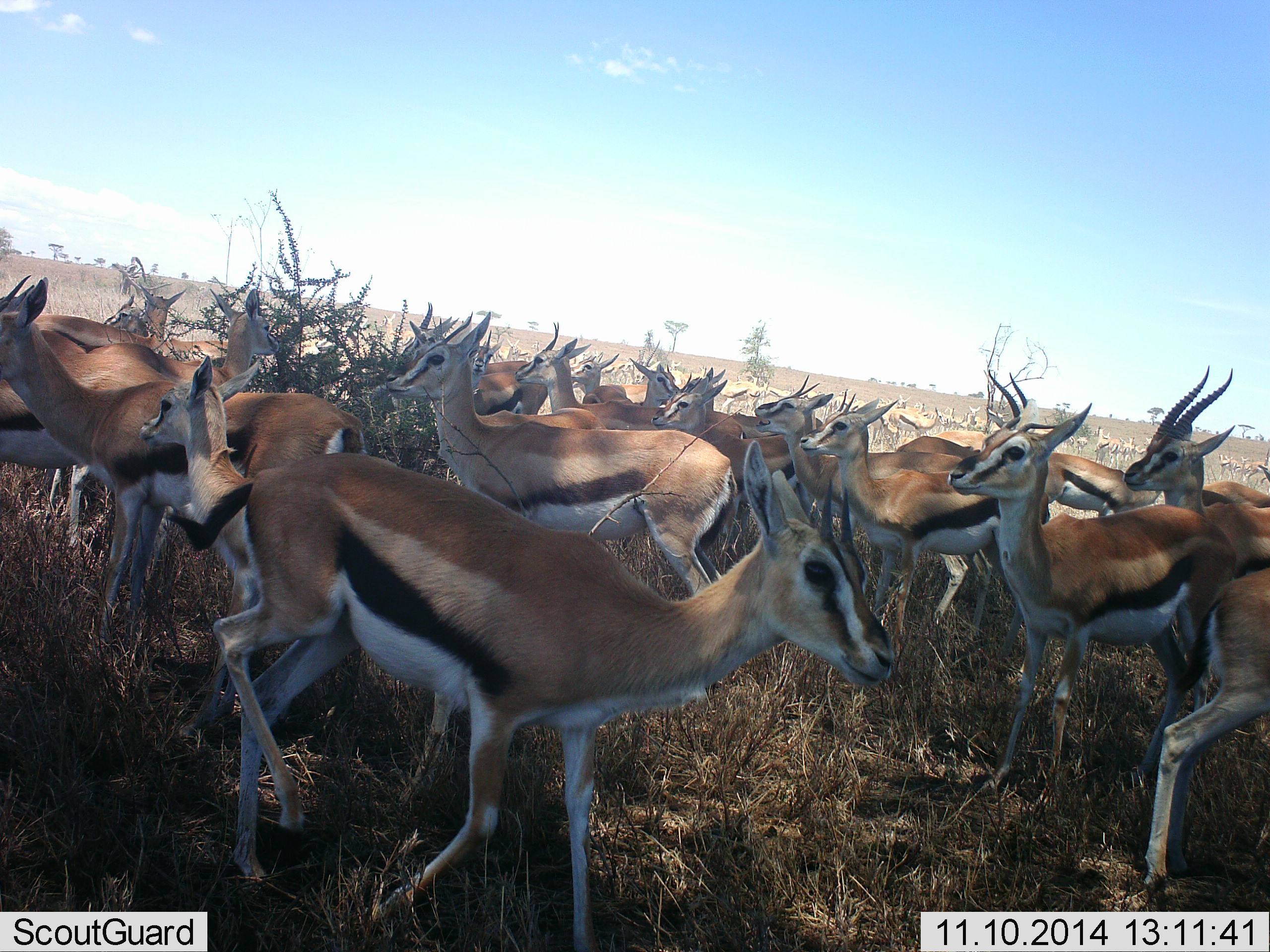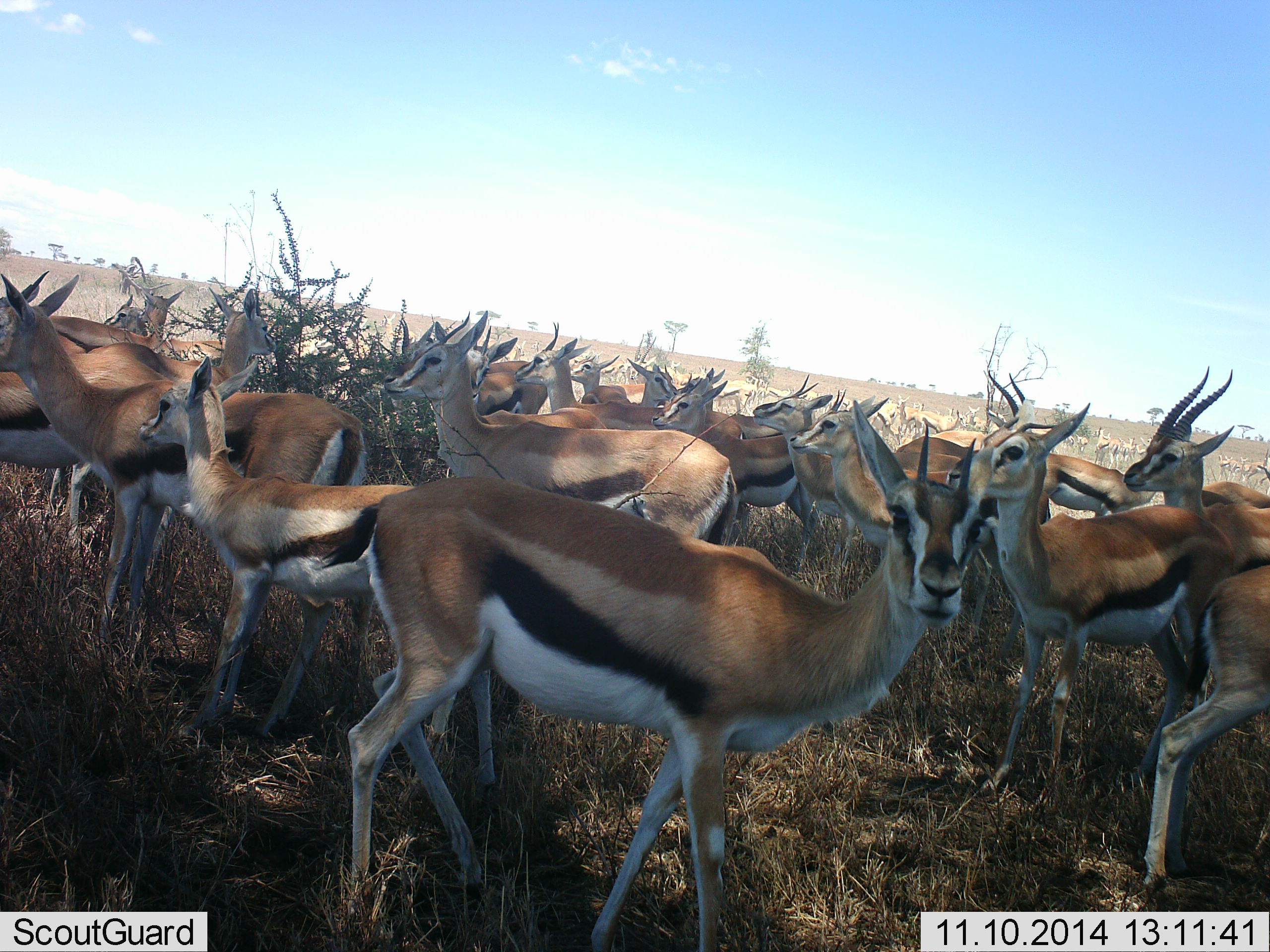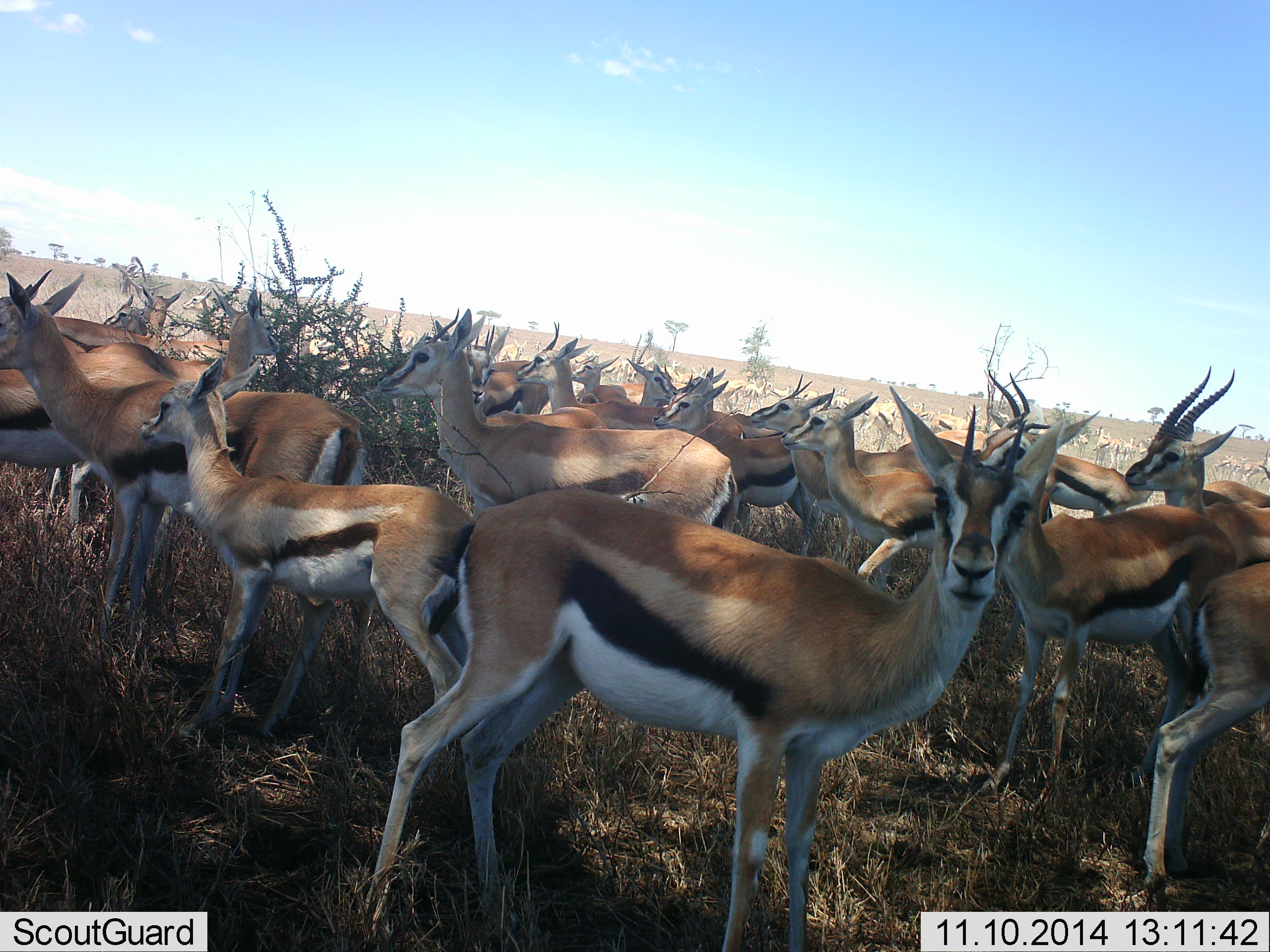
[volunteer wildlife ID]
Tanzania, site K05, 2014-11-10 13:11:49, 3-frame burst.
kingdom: Animalia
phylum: Chordata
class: Mammalia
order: Artiodactyla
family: Bovidae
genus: Eudorcas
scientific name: Eudorcas thomsonii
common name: thomson's gazelle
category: gazellethomsons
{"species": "gazellethomsons (thomson's gazelle) (Eudorcas thomsonii)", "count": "11-50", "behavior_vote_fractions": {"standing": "90%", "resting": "0%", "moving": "30%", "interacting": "0%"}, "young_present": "30%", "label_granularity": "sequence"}